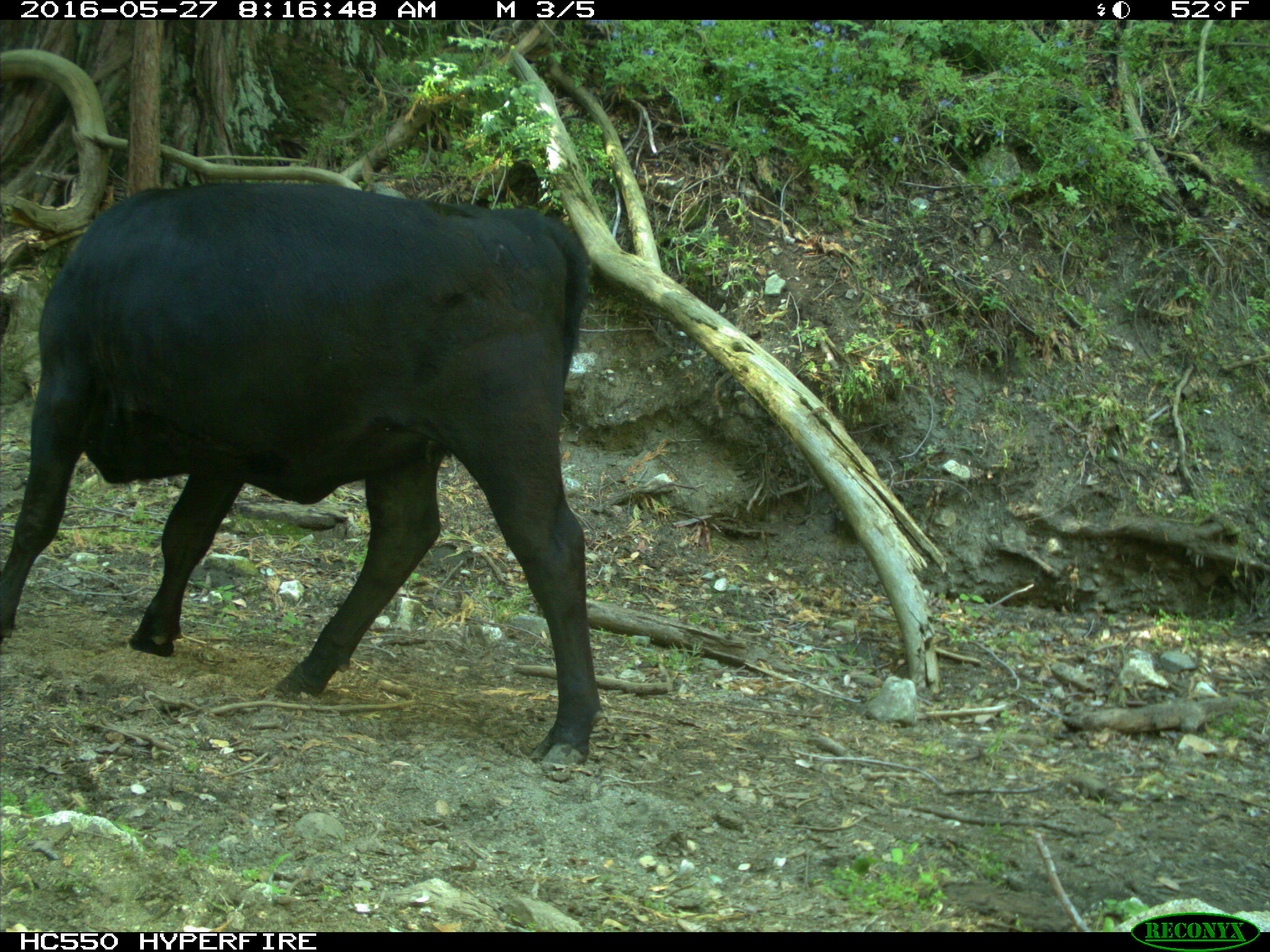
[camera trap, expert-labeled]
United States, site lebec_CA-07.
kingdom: Animalia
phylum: Chordata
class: Mammalia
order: Artiodactyla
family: Bovidae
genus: Bos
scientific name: Bos taurus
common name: domestic cow